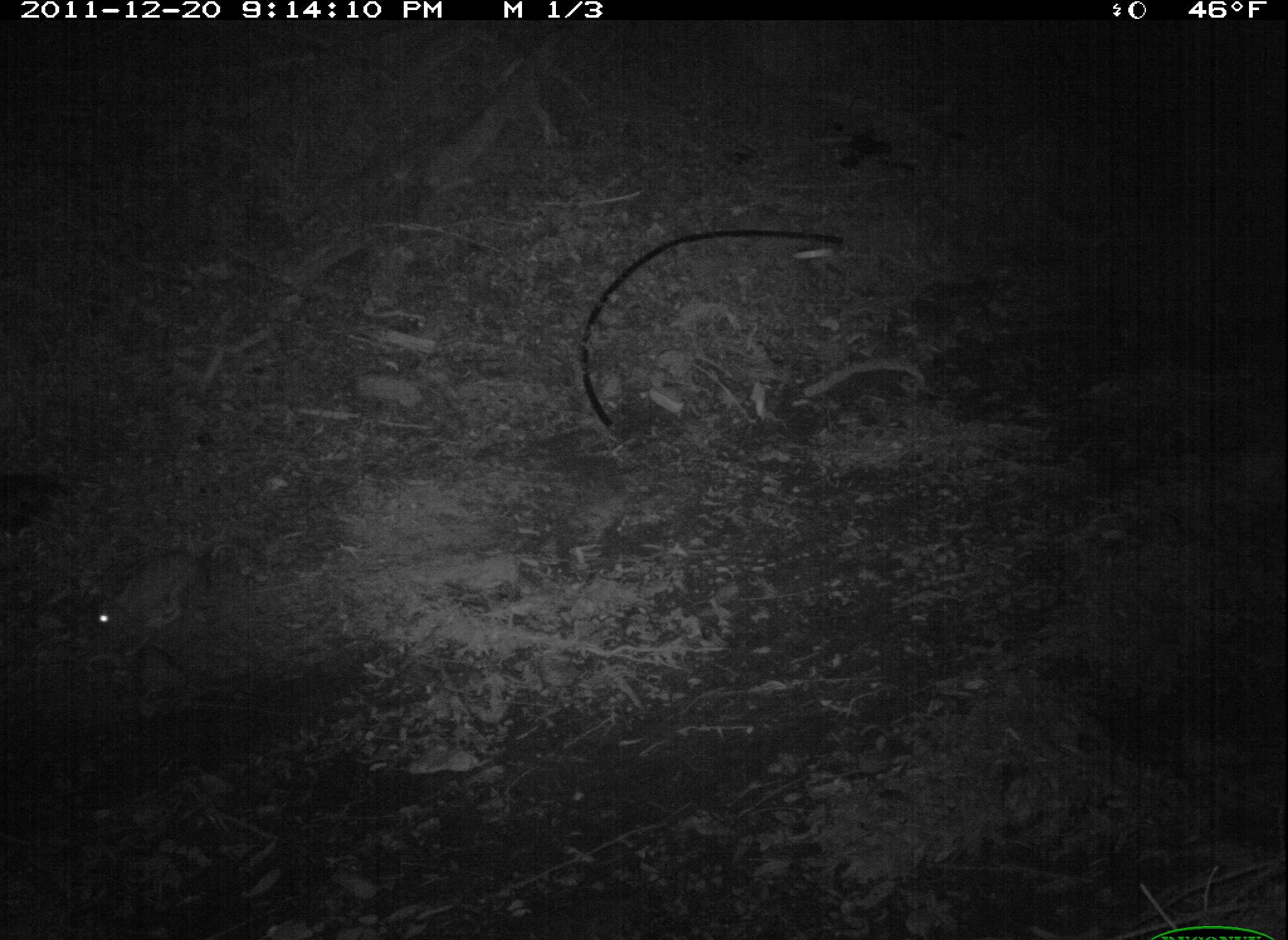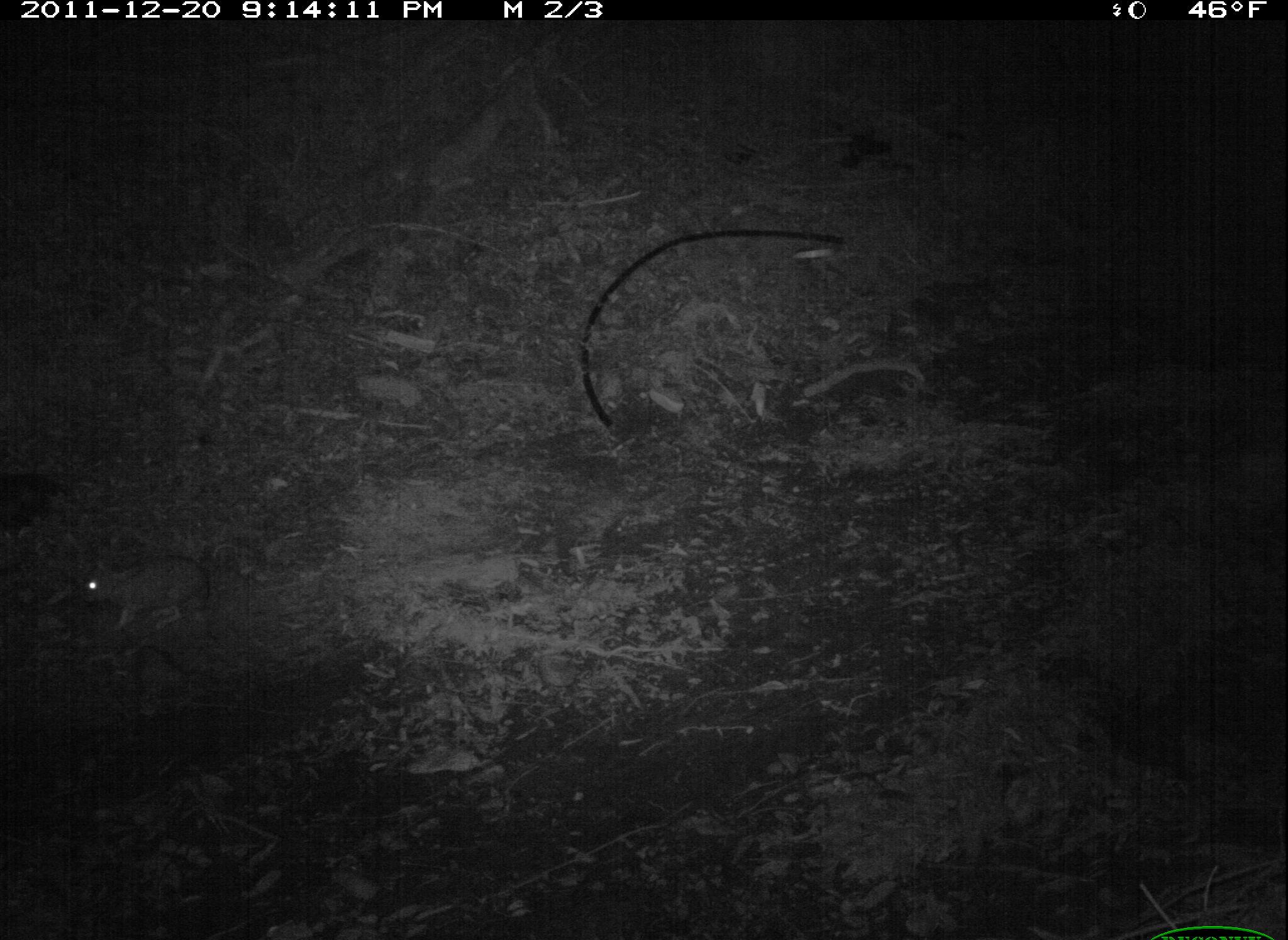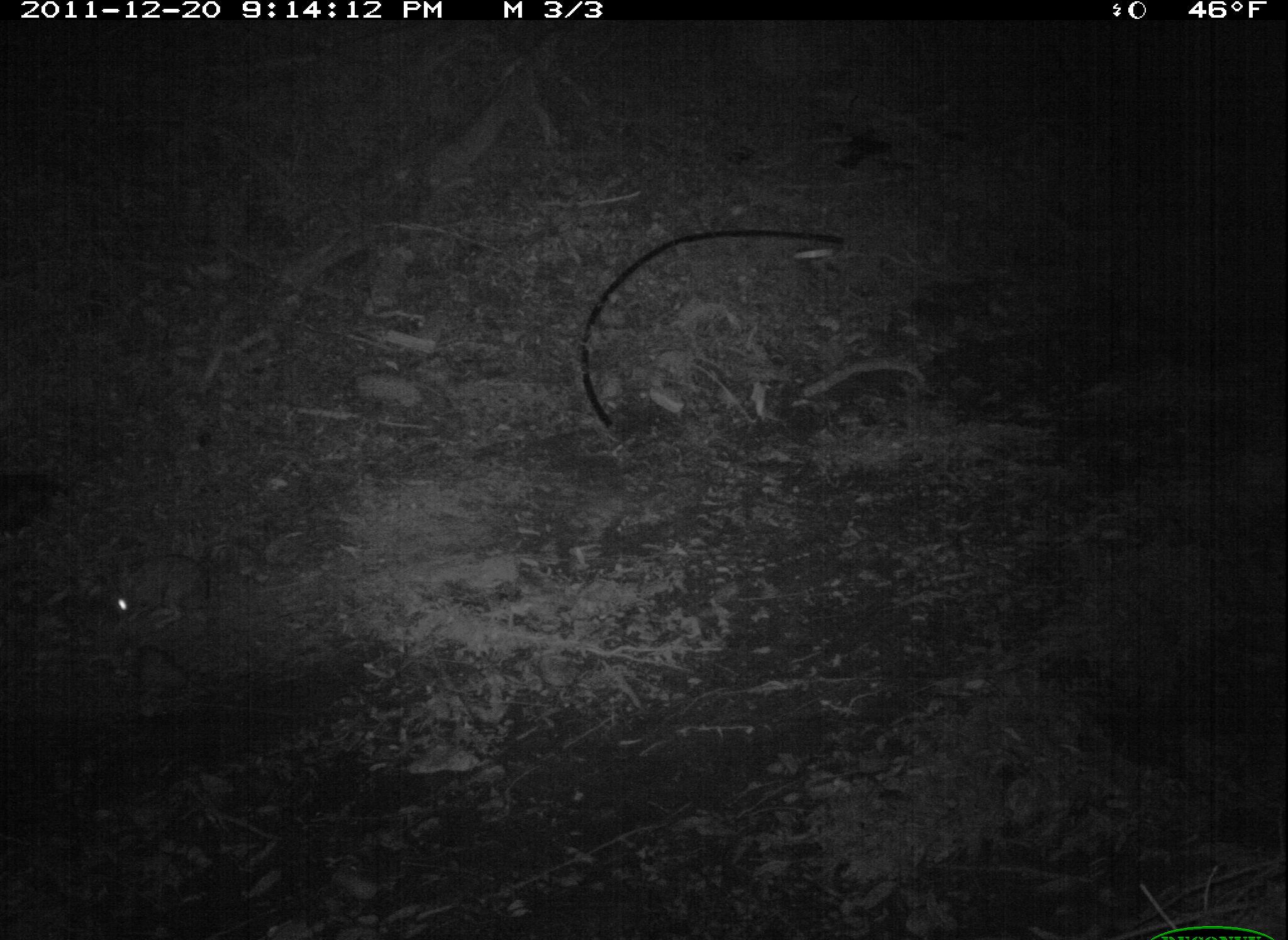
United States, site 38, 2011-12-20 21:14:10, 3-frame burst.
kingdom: Animalia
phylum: Chordata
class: Mammalia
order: Lagomorpha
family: Leporidae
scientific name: Leporidae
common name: rabbits and hares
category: rabbit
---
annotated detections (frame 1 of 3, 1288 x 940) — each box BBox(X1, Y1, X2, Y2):
rabbit: BBox(76, 541, 224, 668)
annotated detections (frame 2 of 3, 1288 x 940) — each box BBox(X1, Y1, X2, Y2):
rabbit: BBox(53, 548, 232, 638)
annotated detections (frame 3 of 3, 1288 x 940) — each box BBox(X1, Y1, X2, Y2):
rabbit: BBox(80, 540, 221, 635)